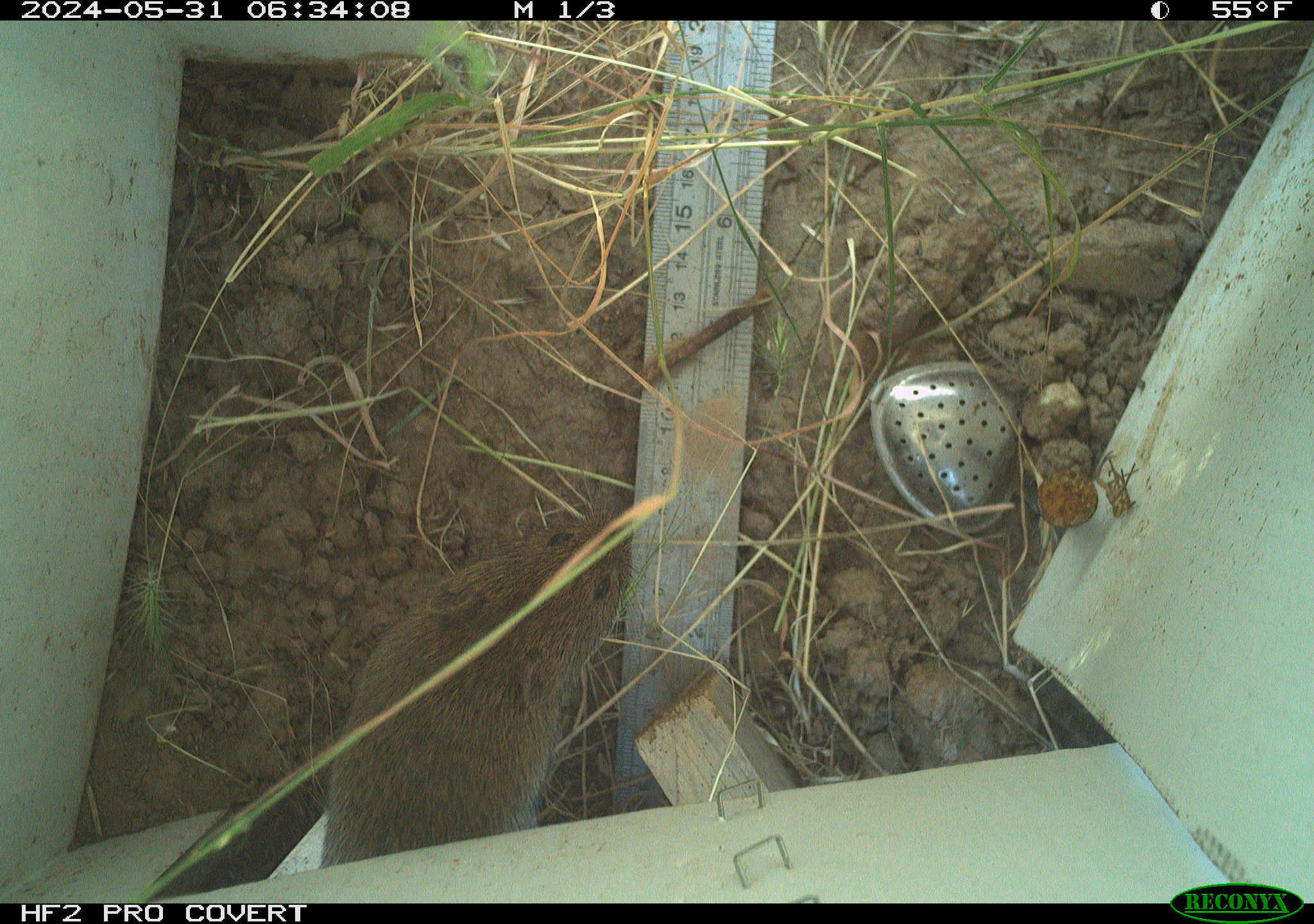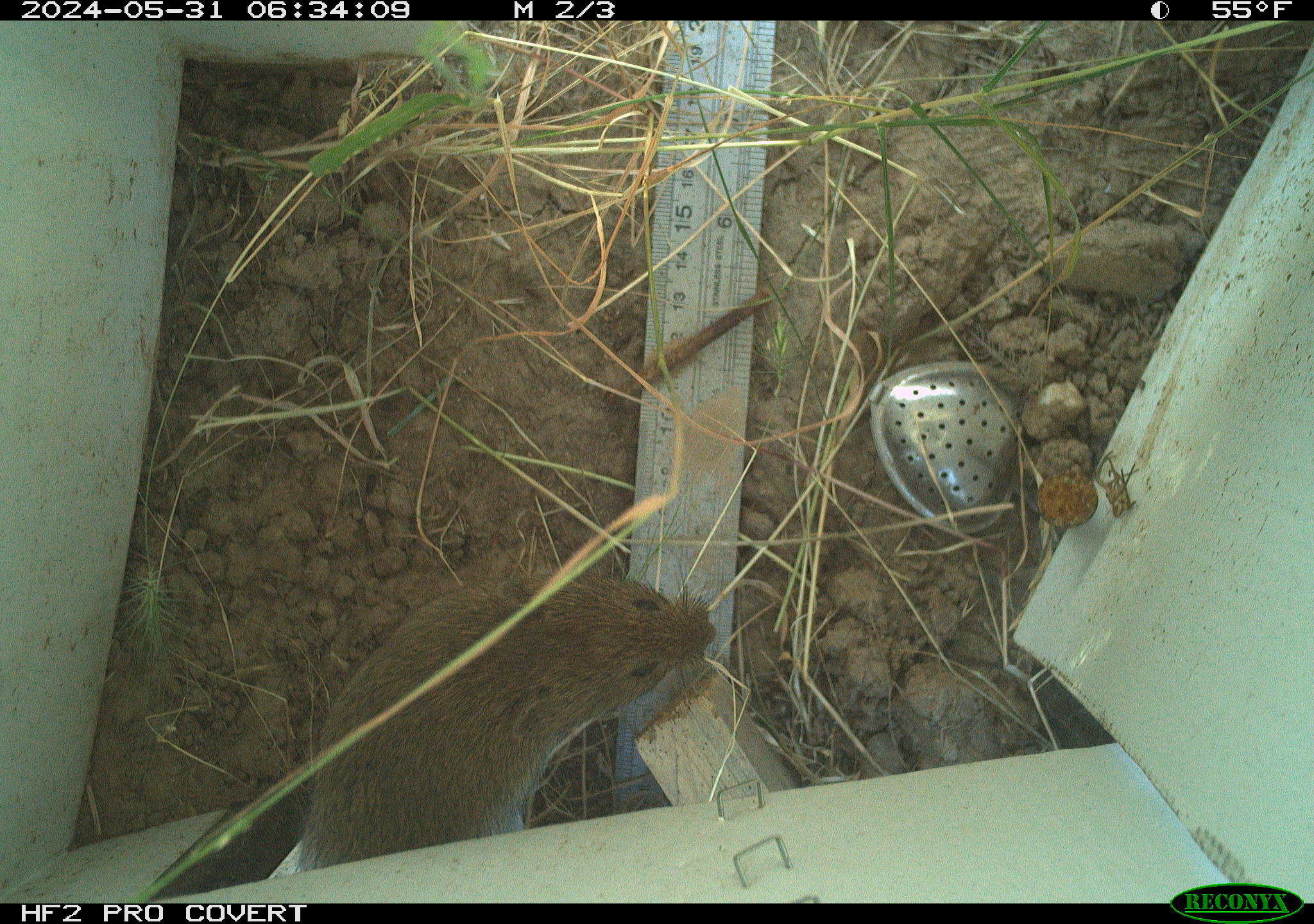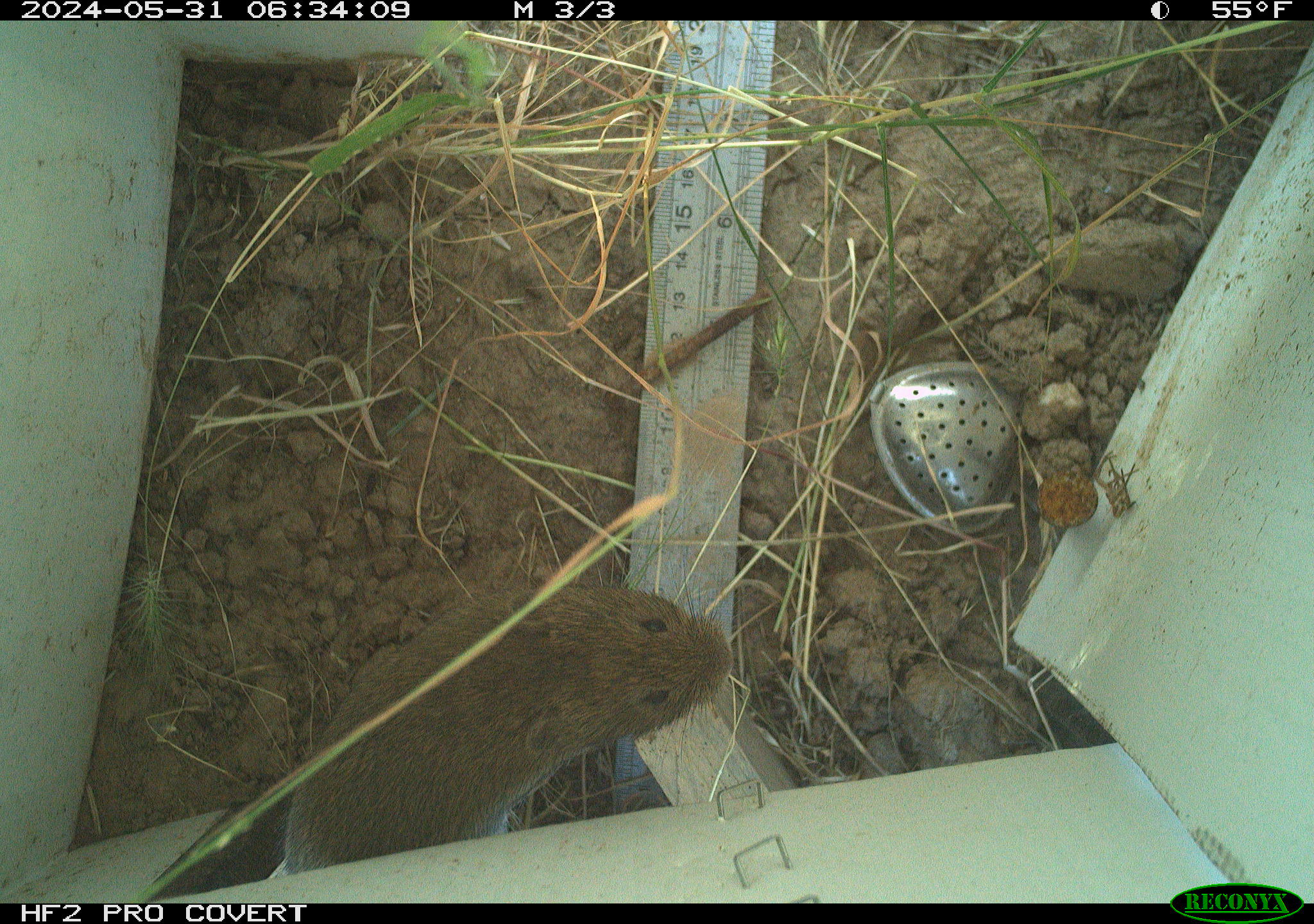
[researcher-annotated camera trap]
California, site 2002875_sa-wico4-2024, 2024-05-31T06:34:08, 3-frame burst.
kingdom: Animalia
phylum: Chordata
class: Mammalia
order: Rodentia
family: Cricetidae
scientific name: Arvicolinae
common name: voles, lemmings, and muskrats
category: arvicolinae subfamily